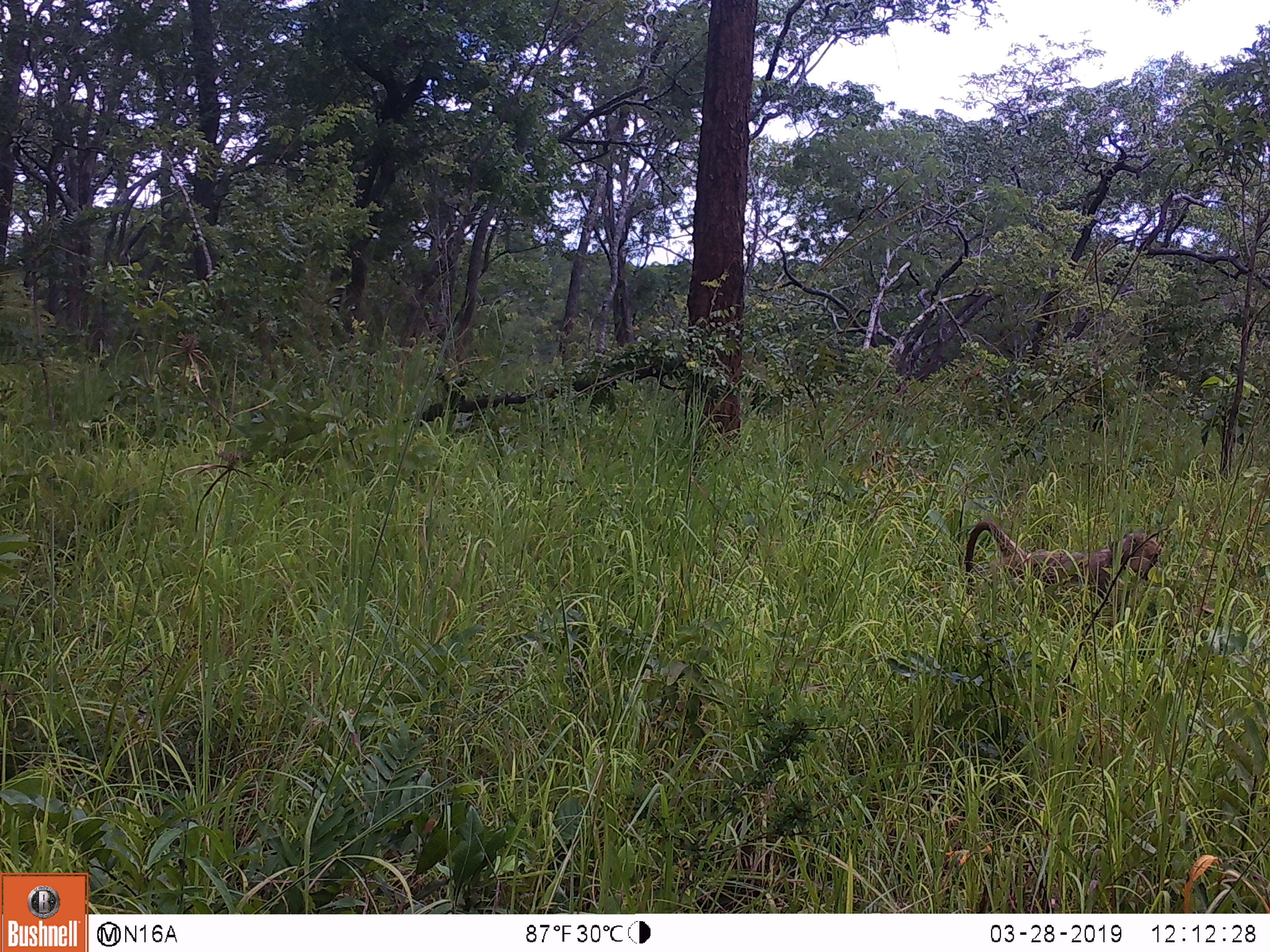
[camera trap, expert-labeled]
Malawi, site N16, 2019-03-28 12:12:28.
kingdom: Animalia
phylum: Chordata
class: Mammalia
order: Primates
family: Cercopithecidae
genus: Papio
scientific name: Papio cynocephalus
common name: yellow baboon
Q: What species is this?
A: Yellow baboon (Papio cynocephalus).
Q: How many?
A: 1.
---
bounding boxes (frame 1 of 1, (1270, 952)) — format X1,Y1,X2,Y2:
yellow baboon: 952,512,1173,616